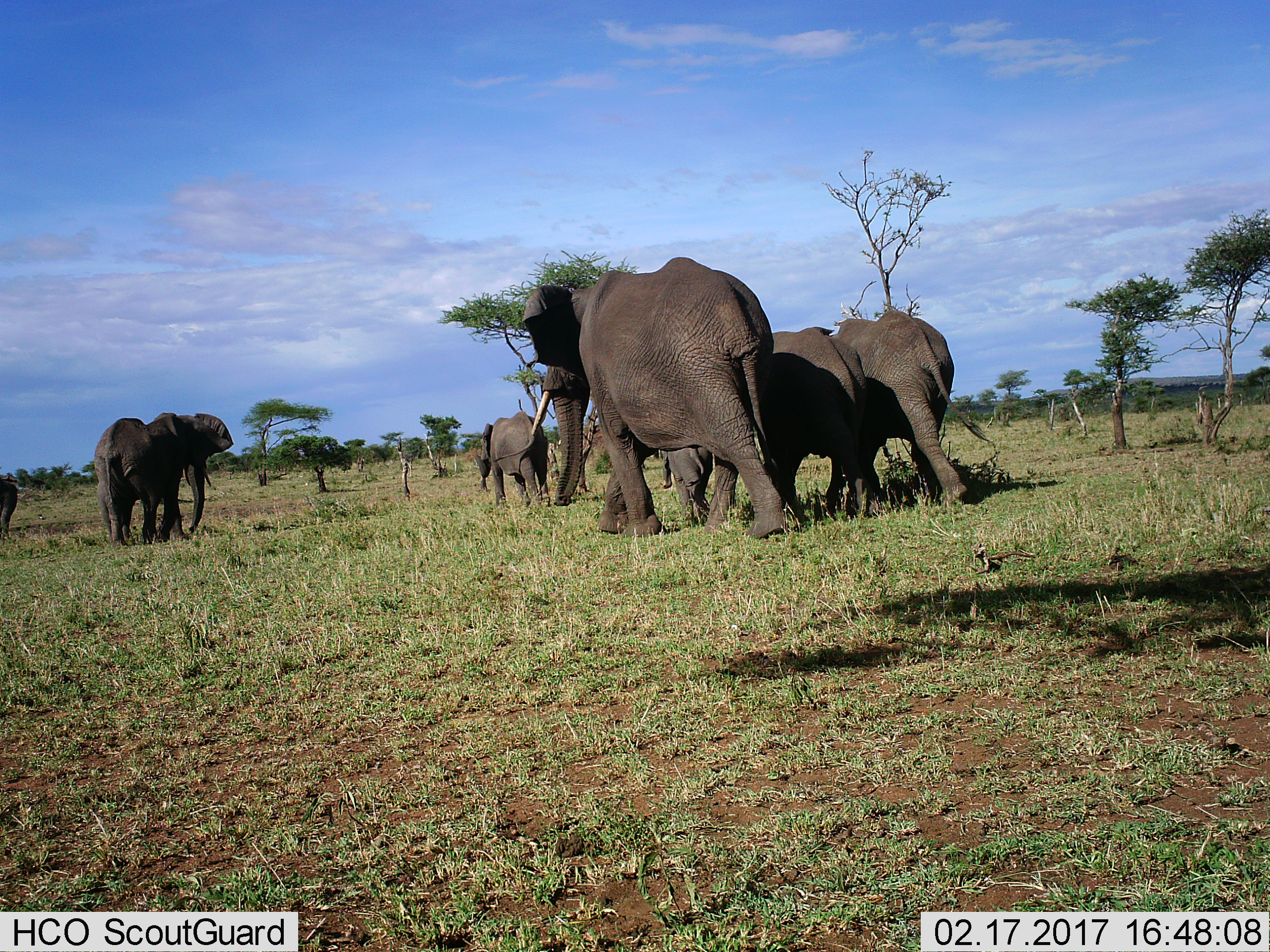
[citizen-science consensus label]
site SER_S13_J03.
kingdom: Animalia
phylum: Chordata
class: Mammalia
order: Proboscidea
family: Elephantidae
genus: Loxodonta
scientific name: Loxodonta africana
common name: african bush elephant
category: elephant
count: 7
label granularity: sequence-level